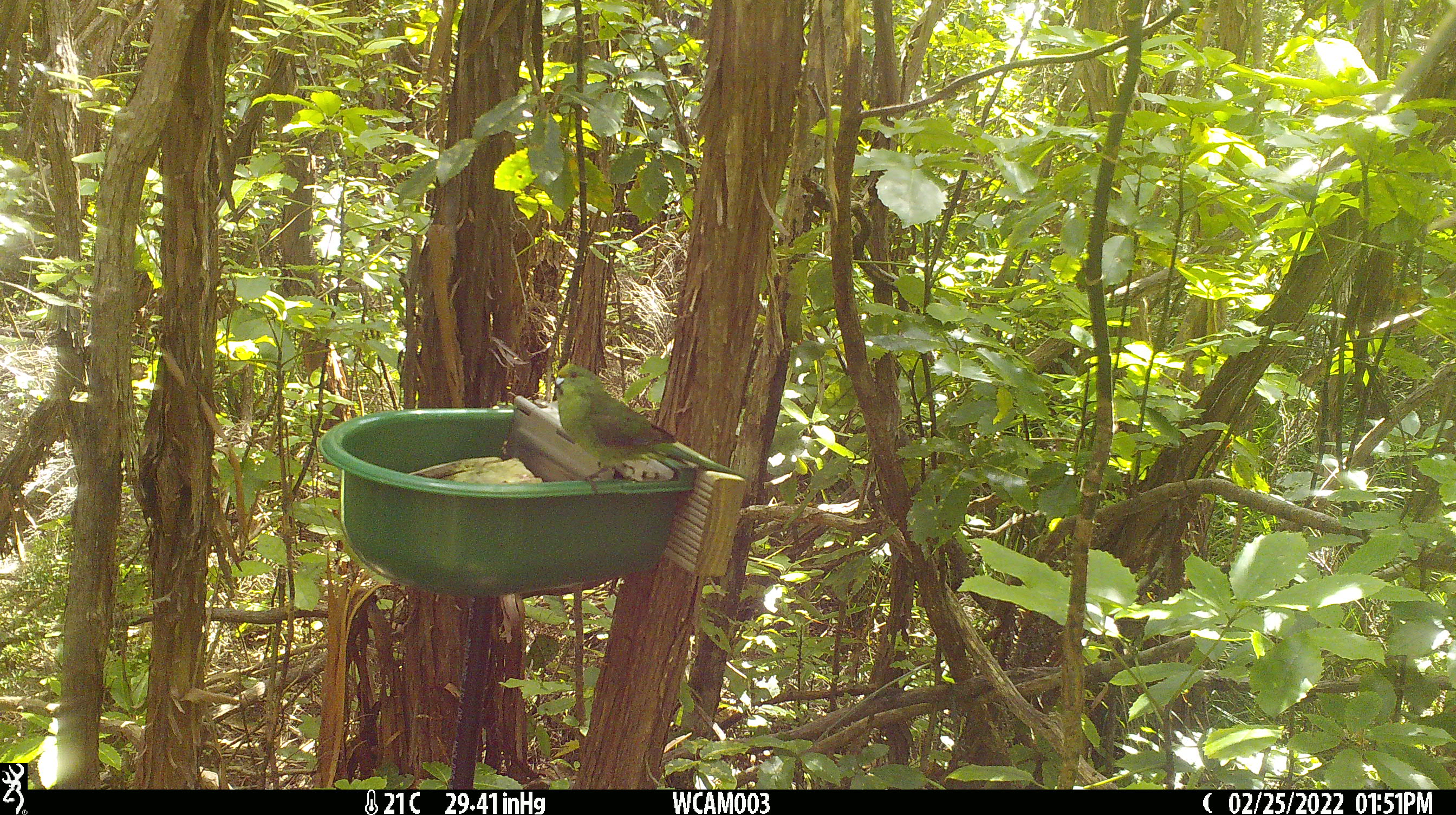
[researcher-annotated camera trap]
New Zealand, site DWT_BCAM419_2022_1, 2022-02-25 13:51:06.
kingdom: Animalia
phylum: Chordata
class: Aves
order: Psittaciformes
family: Psittaculidae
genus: Cyanoramphus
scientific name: Cyanoramphus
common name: parakeet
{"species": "parakeet (Cyanoramphus)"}